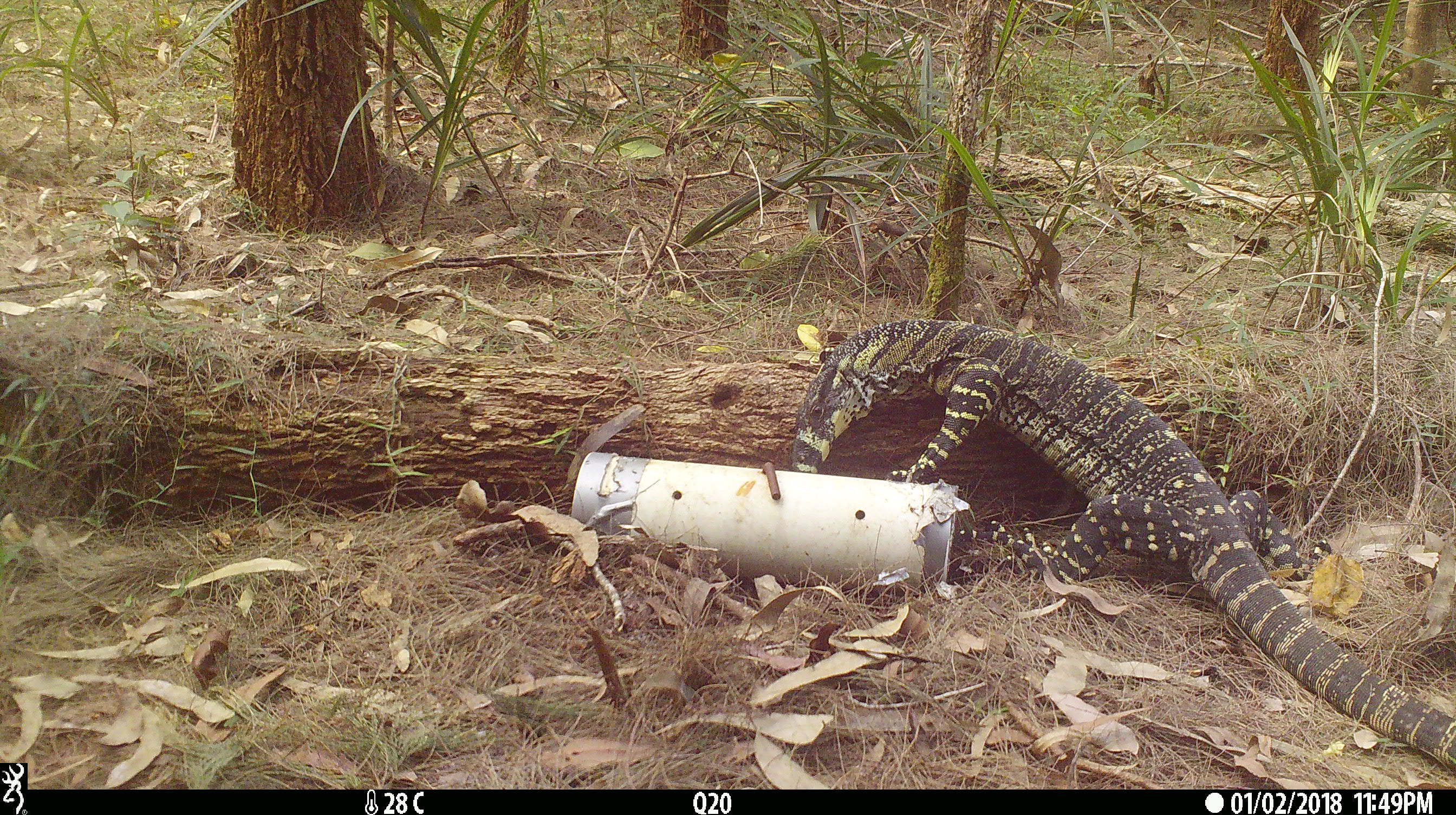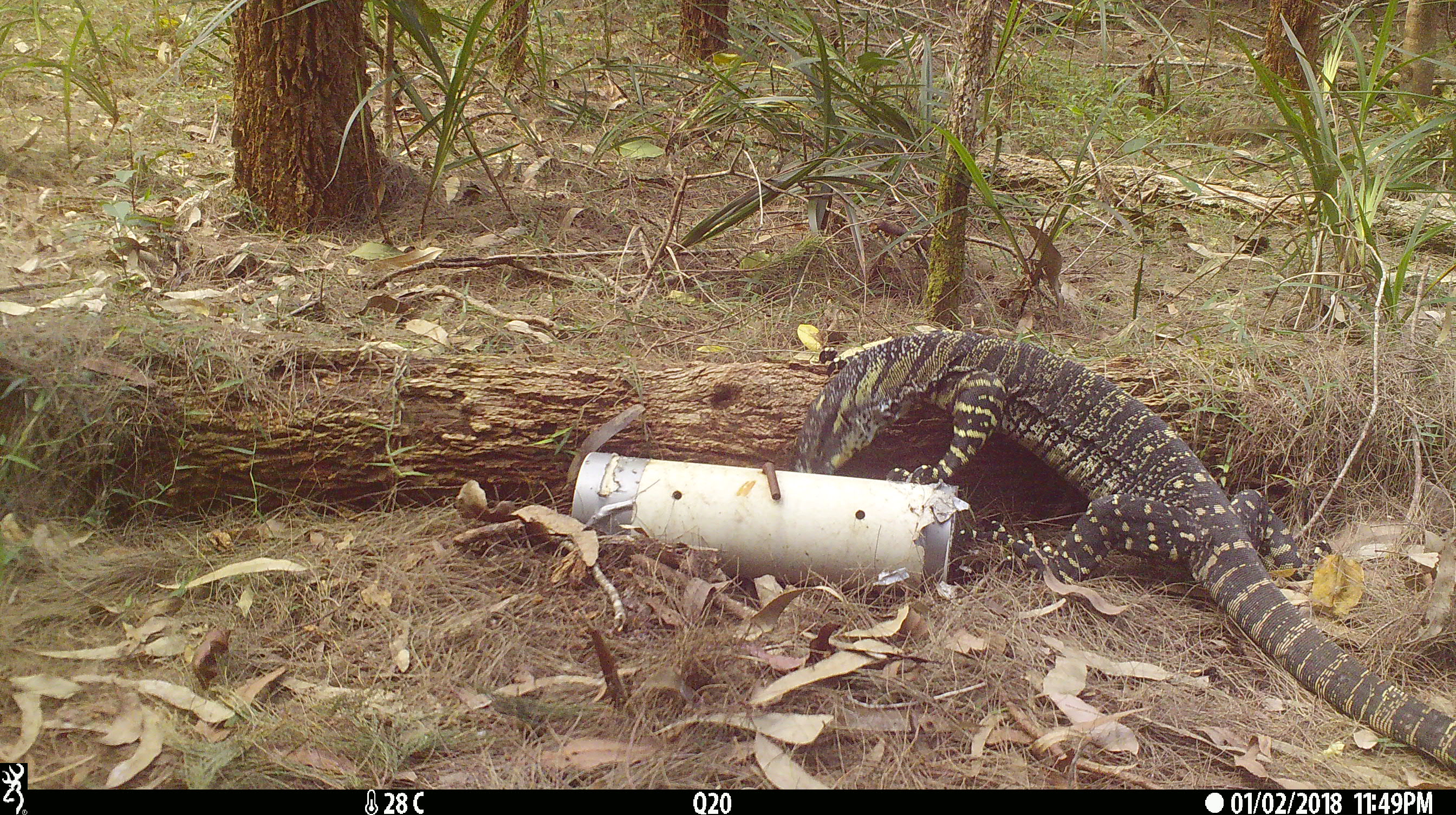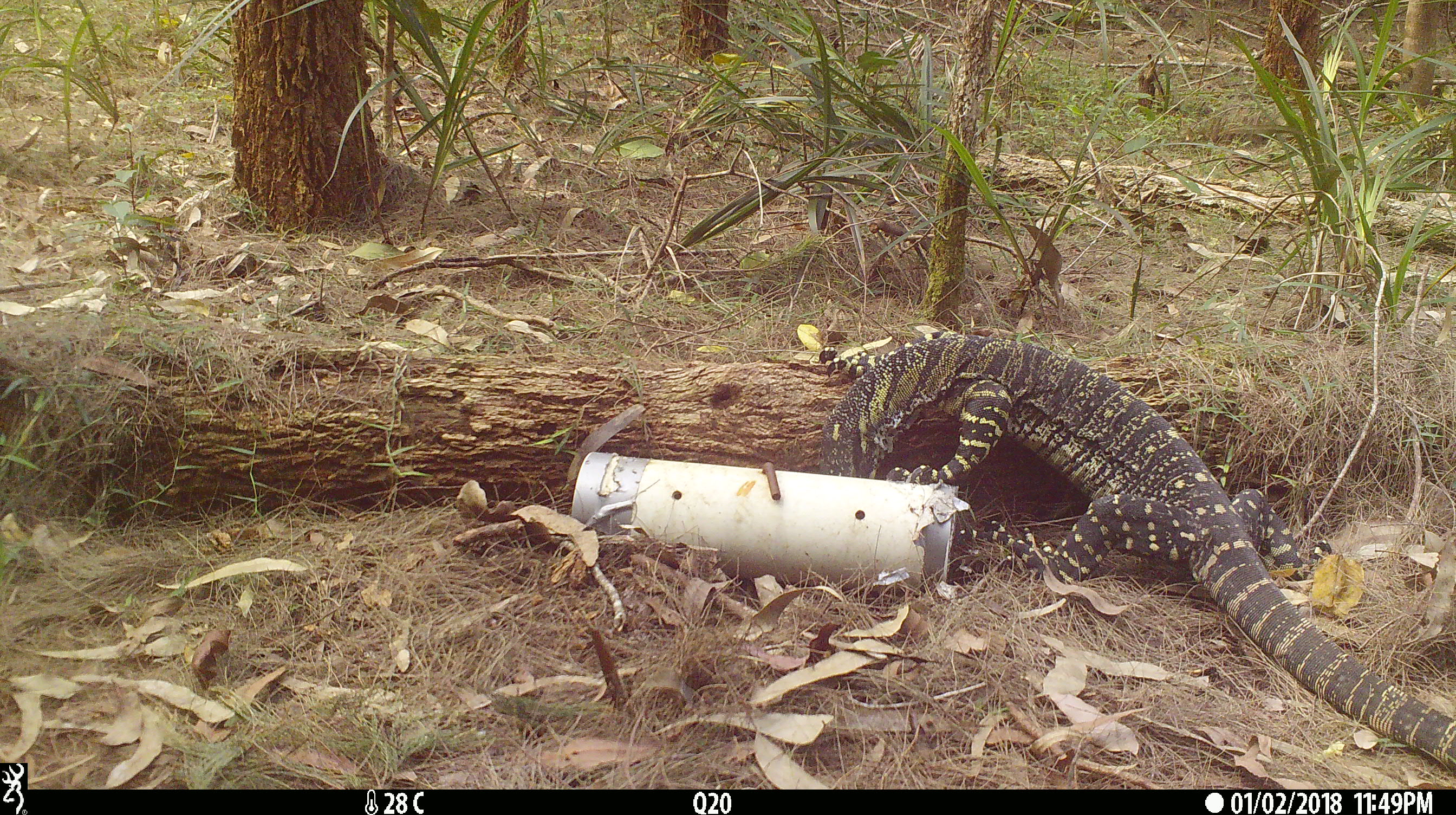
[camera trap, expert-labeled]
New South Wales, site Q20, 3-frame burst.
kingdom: Animalia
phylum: Chordata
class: Reptilia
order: Squamata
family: Varanidae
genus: Varanus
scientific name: Varanus varius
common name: lace monitor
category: goanna